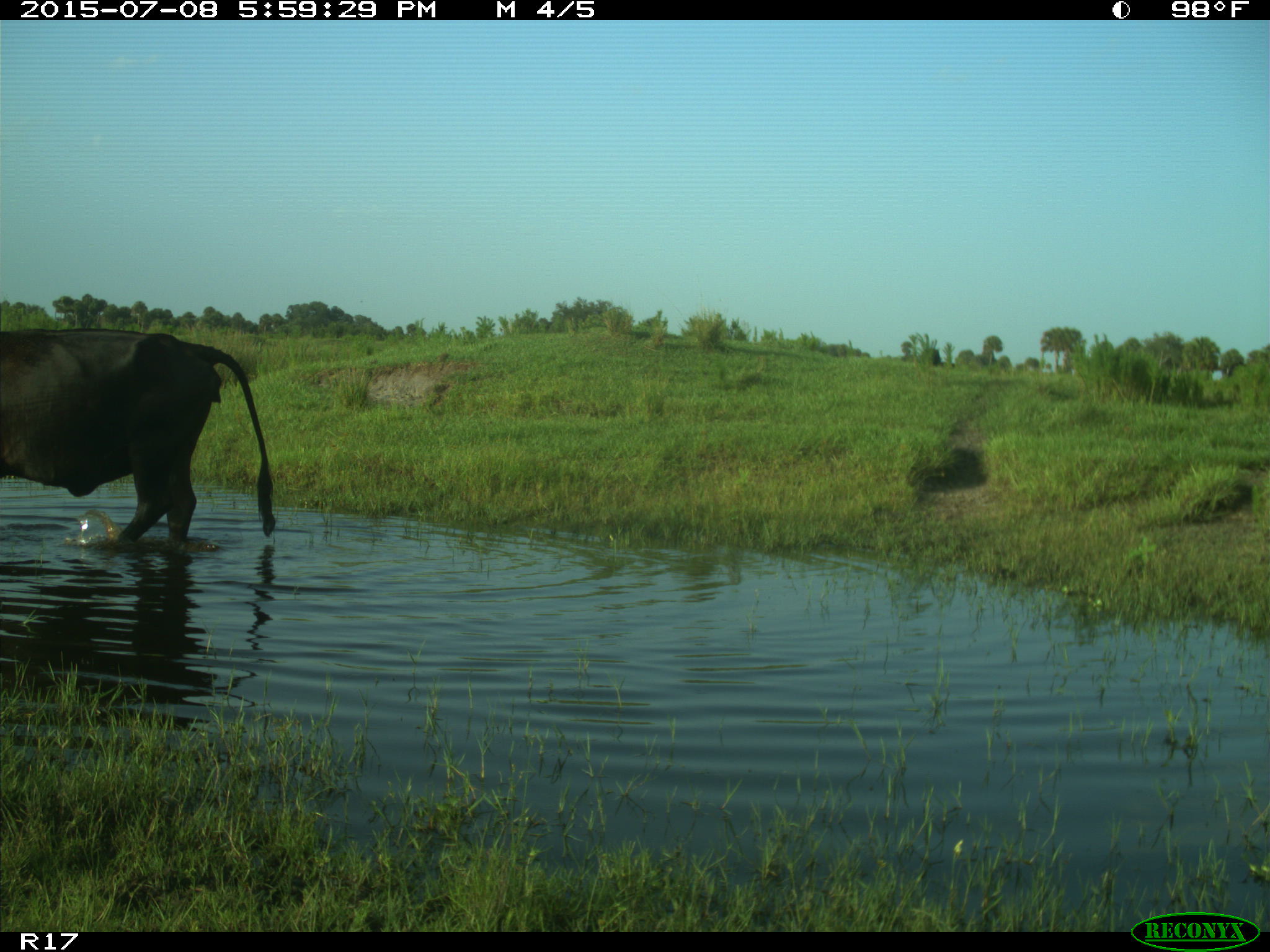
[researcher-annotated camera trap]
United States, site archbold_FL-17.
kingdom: Animalia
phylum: Chordata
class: Mammalia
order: Artiodactyla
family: Bovidae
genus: Bos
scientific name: Bos taurus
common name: domestic cow